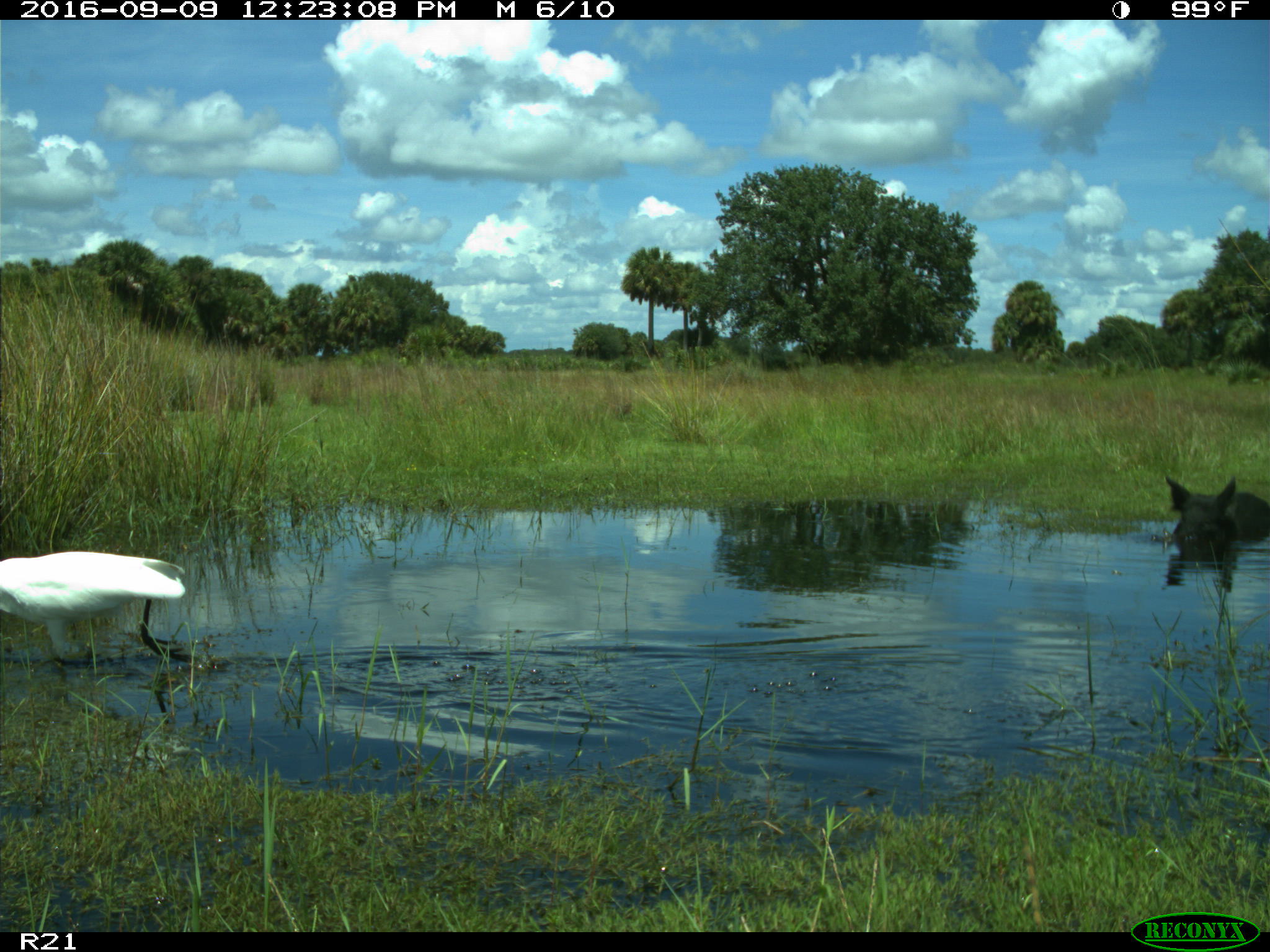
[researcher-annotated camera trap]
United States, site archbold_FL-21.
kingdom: Animalia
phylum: Chordata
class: Mammalia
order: Artiodactyla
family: Suidae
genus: Sus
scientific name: Sus scrofa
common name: wild boar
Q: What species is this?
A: Sus scrofa (wild boar).